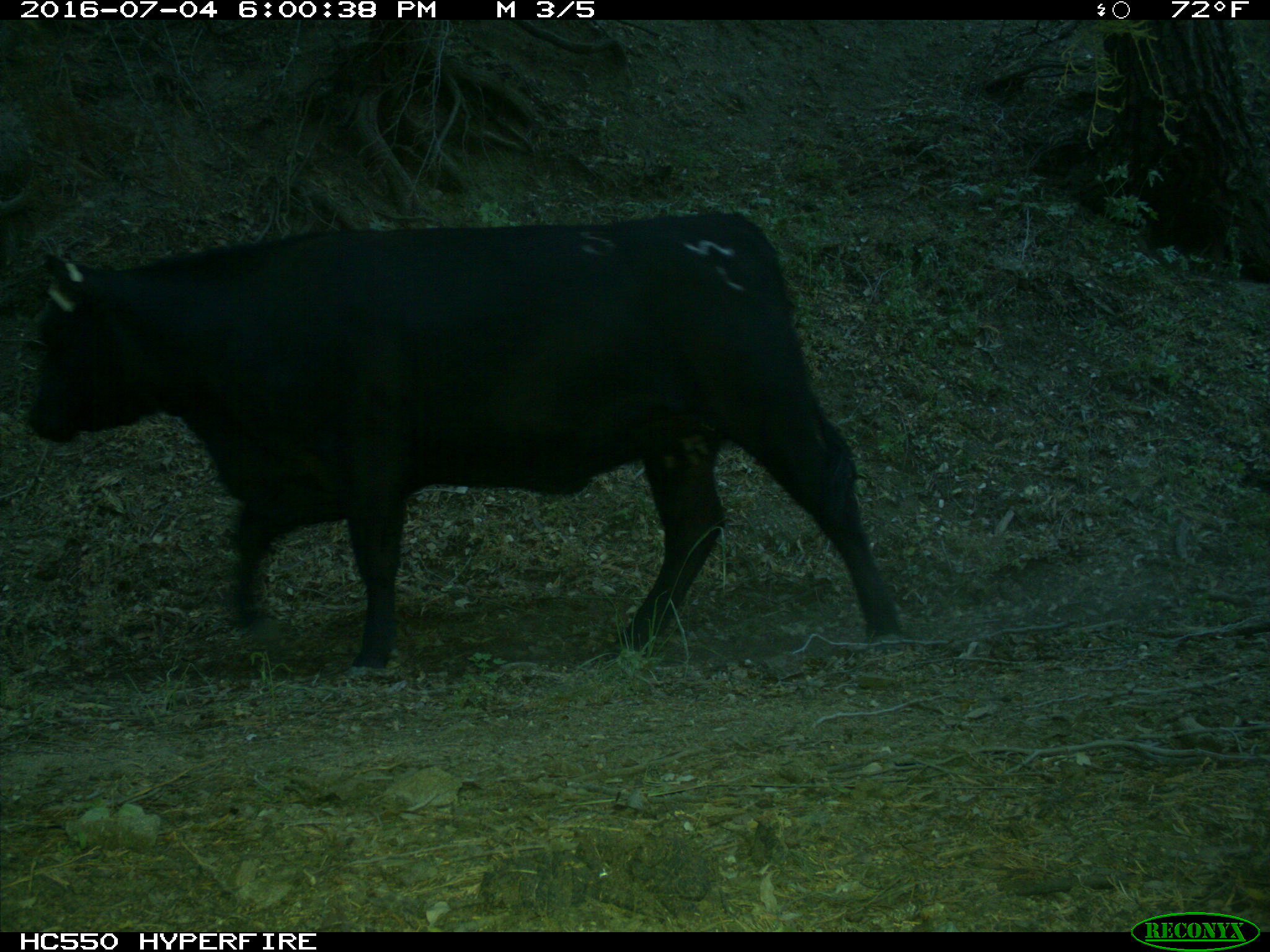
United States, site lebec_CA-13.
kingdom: Animalia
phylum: Chordata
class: Mammalia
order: Artiodactyla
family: Bovidae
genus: Bos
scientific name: Bos taurus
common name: domestic cow